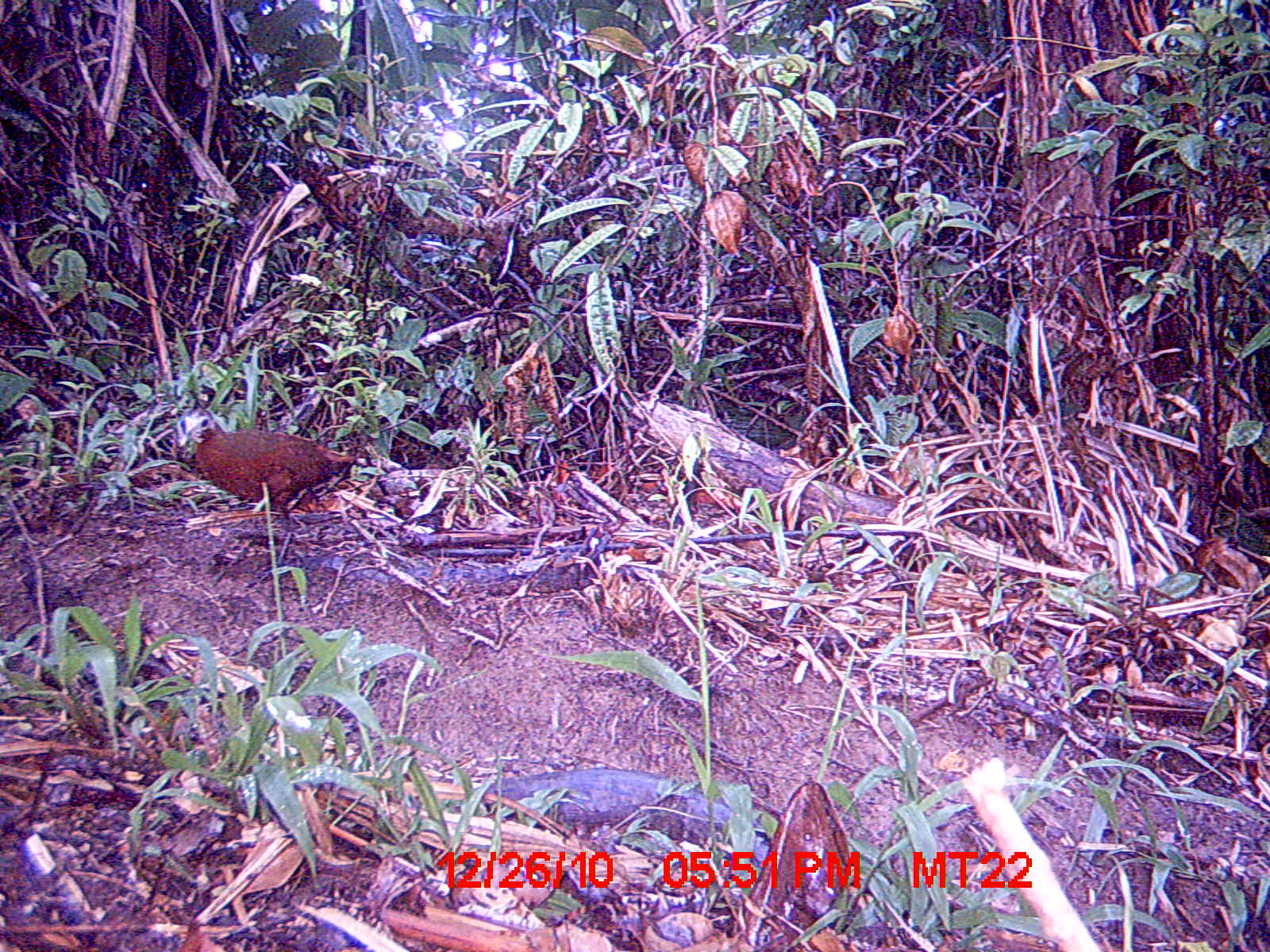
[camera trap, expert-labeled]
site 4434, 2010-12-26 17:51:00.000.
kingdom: Animalia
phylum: Chordata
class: Aves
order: Gruiformes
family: Sarothruridae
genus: Mentocrex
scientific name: Mentocrex kioloides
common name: madagascar wood rail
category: canirallus kioloides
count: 1